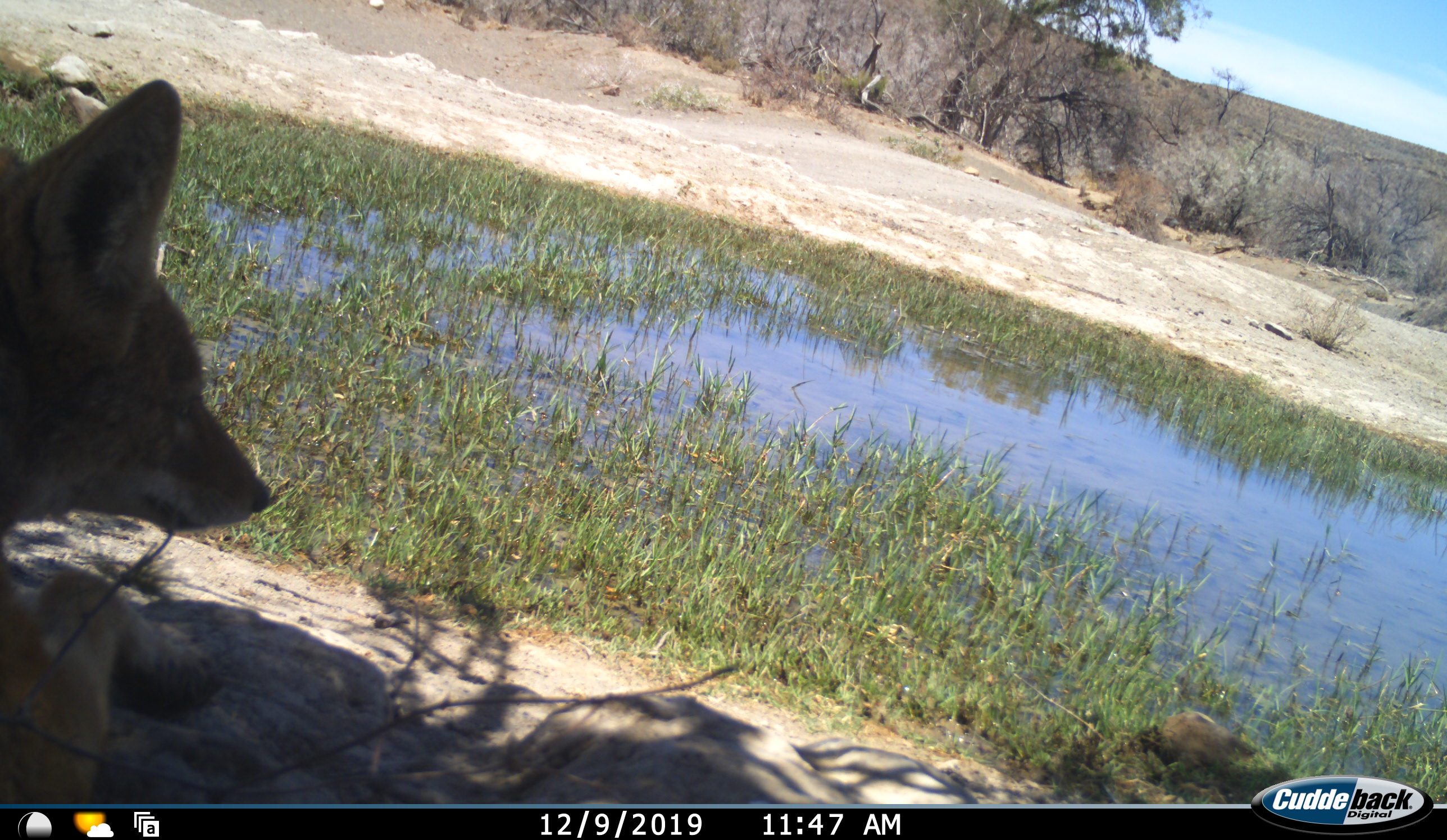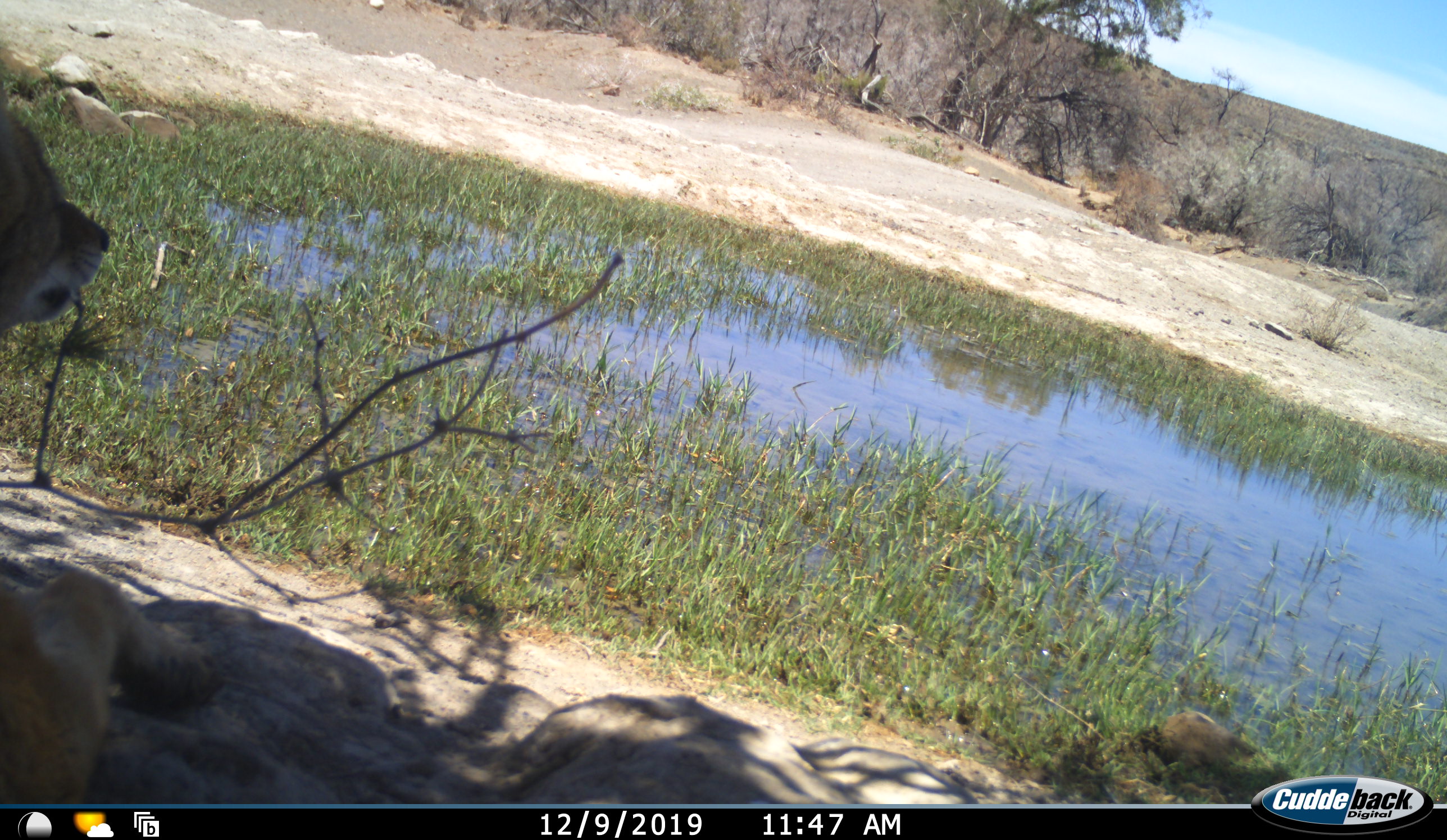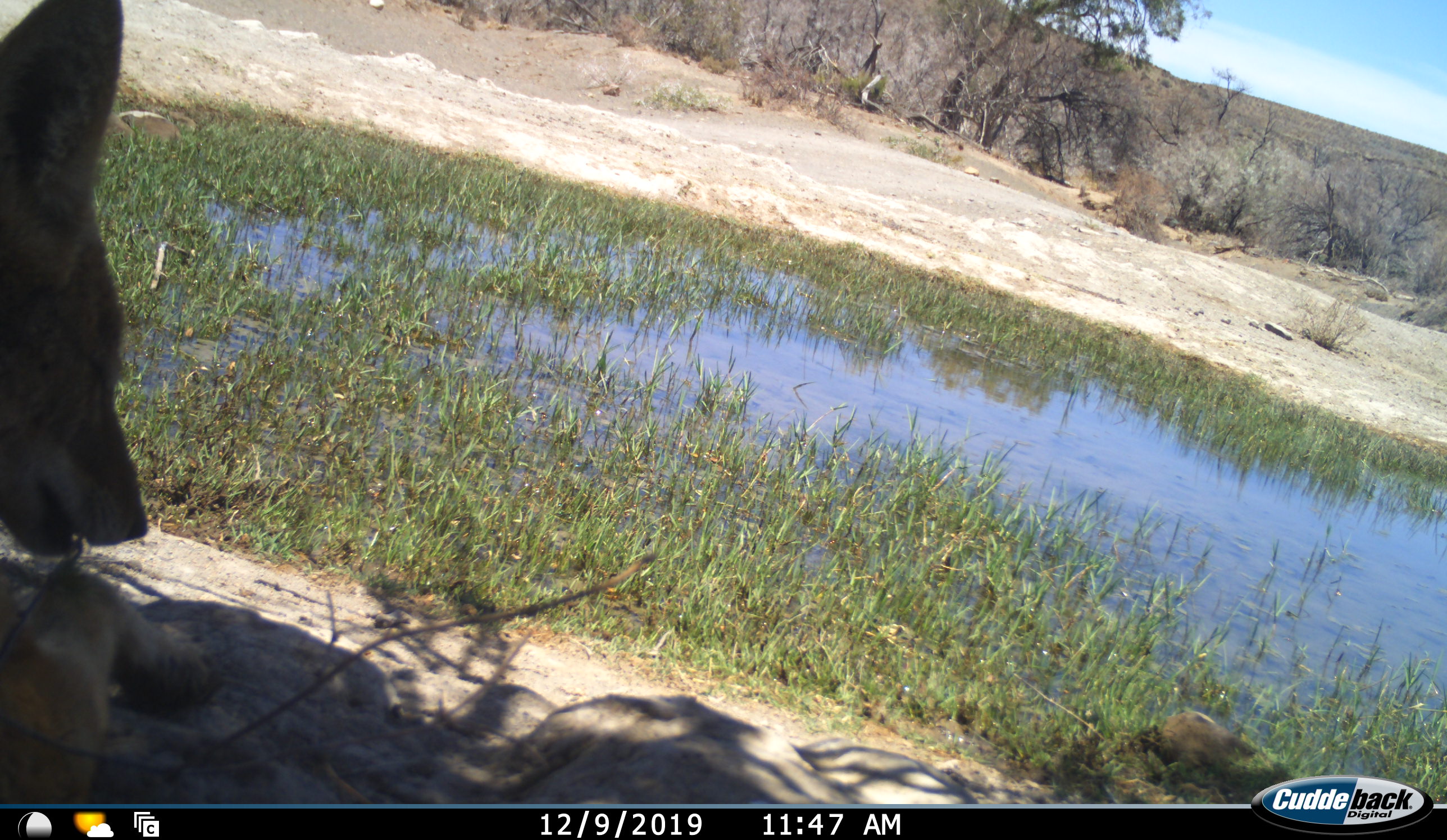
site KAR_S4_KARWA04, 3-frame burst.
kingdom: Animalia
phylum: Chordata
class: Mammalia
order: Carnivora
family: Canidae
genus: Lupulella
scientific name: Lupulella mesomelas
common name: black-backed jackal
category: jackalblackbacked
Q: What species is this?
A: Jackalblackbacked (black-backed jackal) (Lupulella mesomelas).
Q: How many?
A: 1.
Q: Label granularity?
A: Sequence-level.